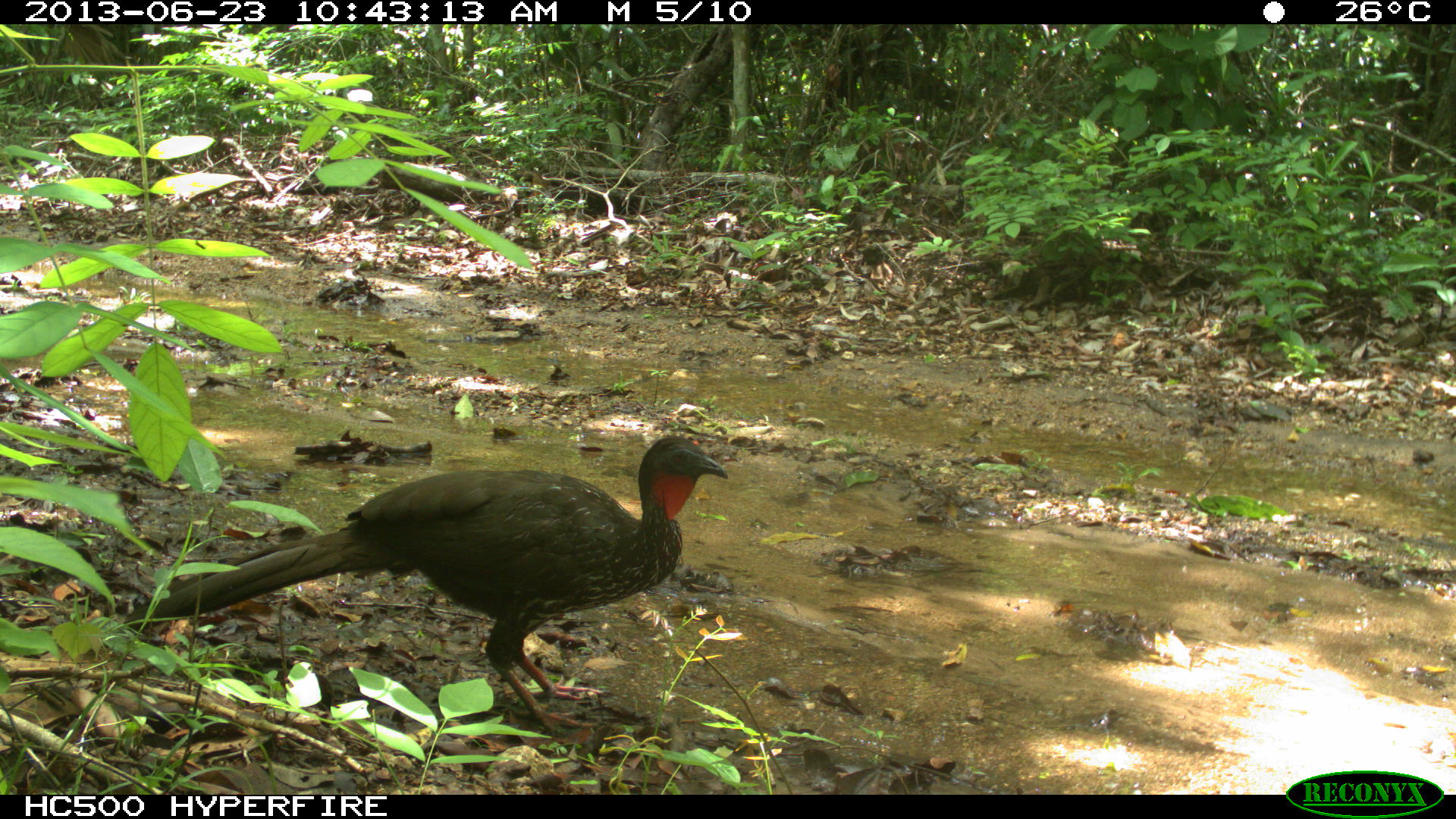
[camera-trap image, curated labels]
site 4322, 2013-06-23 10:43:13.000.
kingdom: Animalia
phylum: Chordata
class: Aves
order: Galliformes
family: Cracidae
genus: Penelope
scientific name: Penelope purpurascens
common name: crested guan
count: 1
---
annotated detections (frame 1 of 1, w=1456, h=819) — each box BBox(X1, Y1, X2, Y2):
penelope purpurascens: BBox(122, 434, 729, 731)